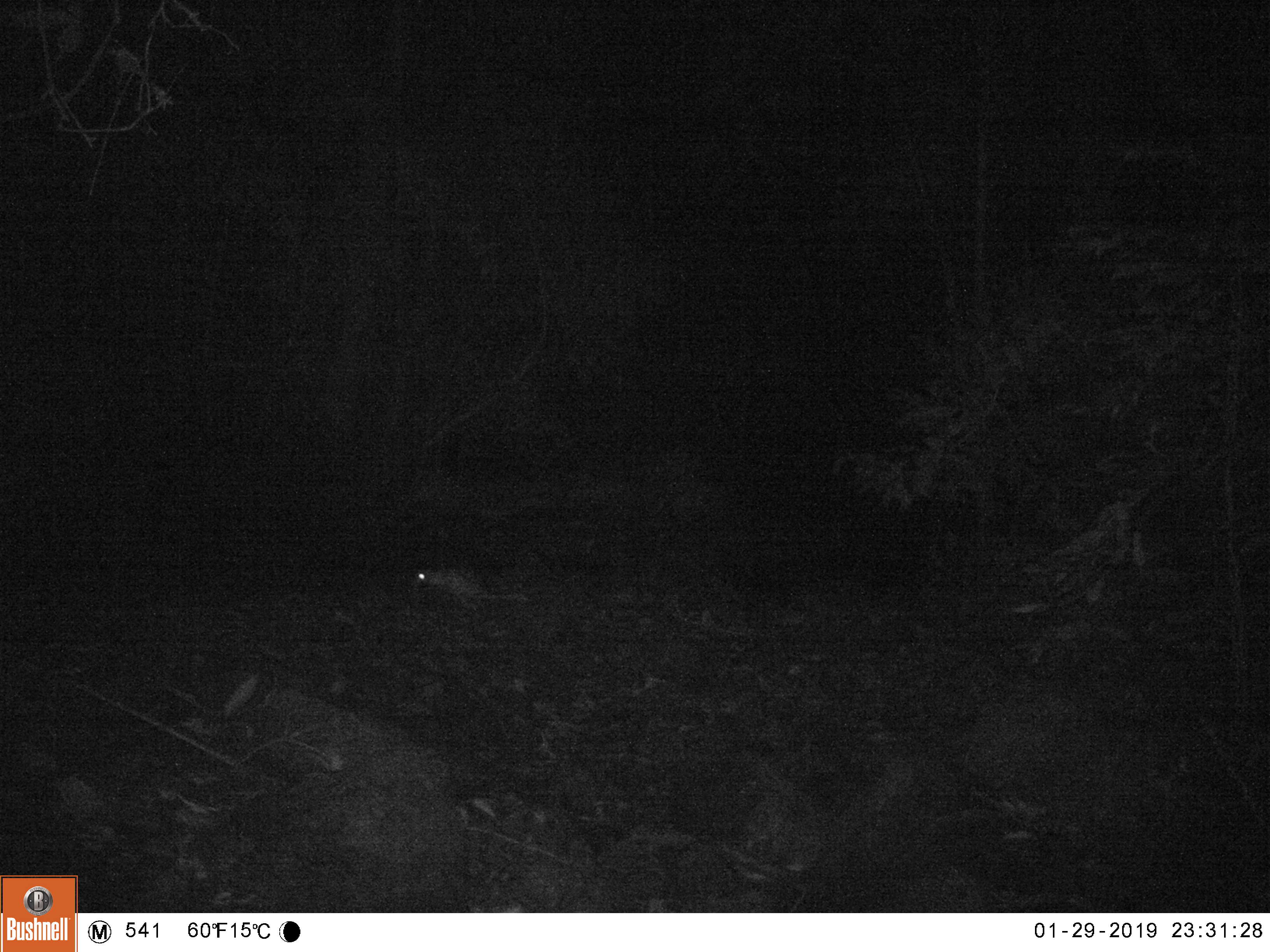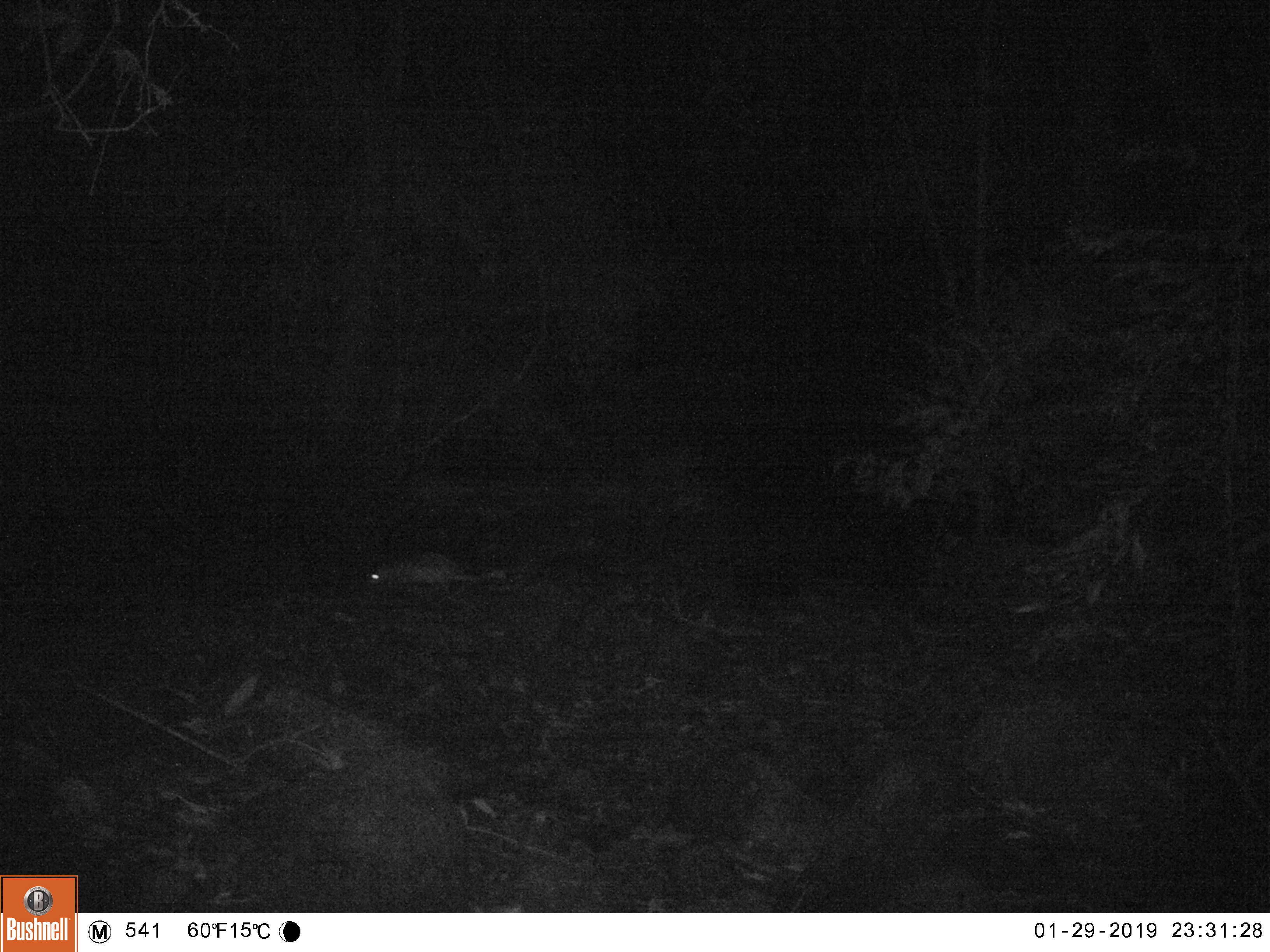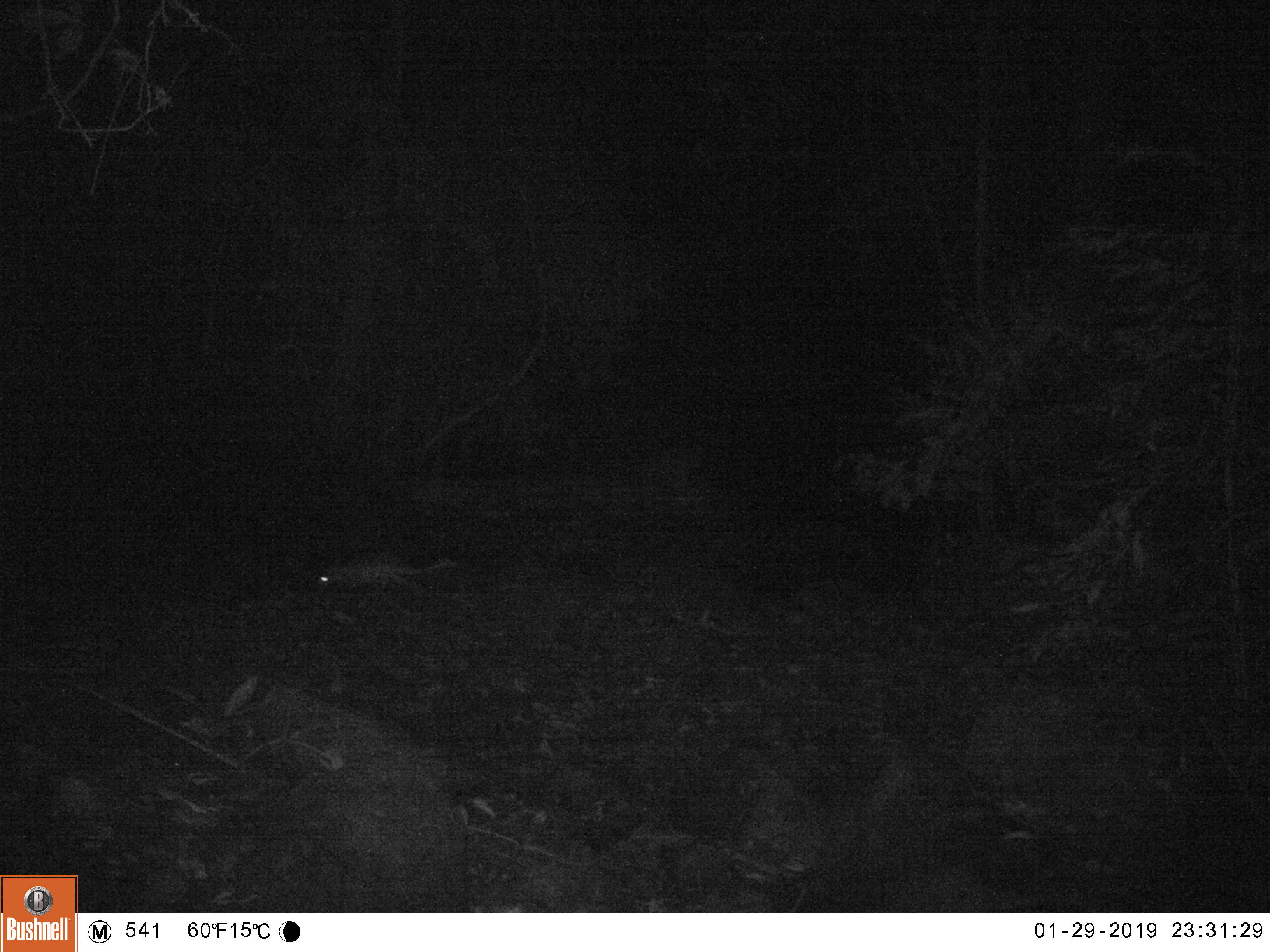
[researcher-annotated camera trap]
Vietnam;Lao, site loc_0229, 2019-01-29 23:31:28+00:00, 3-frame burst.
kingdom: Animalia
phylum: Chordata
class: Mammalia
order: Rodentia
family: Hystricidae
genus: Atherurus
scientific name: Atherurus macrourus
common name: asiatic brush-tailed porcupine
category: asiatic brush tailed porcupine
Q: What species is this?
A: Asiatic brush tailed porcupine (asiatic brush-tailed porcupine) (Atherurus macrourus).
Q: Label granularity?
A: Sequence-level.